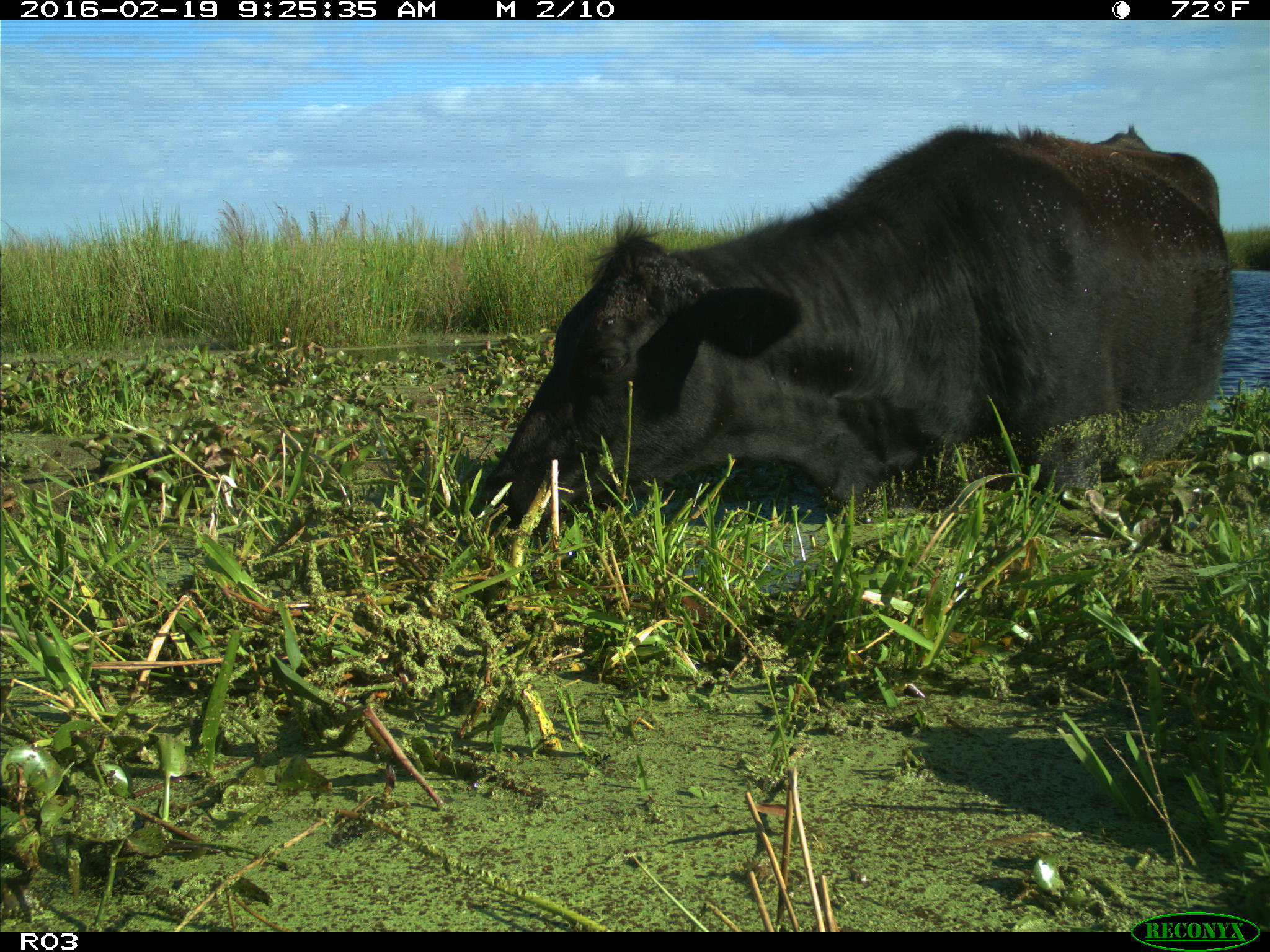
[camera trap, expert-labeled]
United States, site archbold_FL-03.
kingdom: Animalia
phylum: Chordata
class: Mammalia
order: Artiodactyla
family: Bovidae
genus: Bos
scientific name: Bos taurus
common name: domestic cow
Bos taurus (domestic cow).